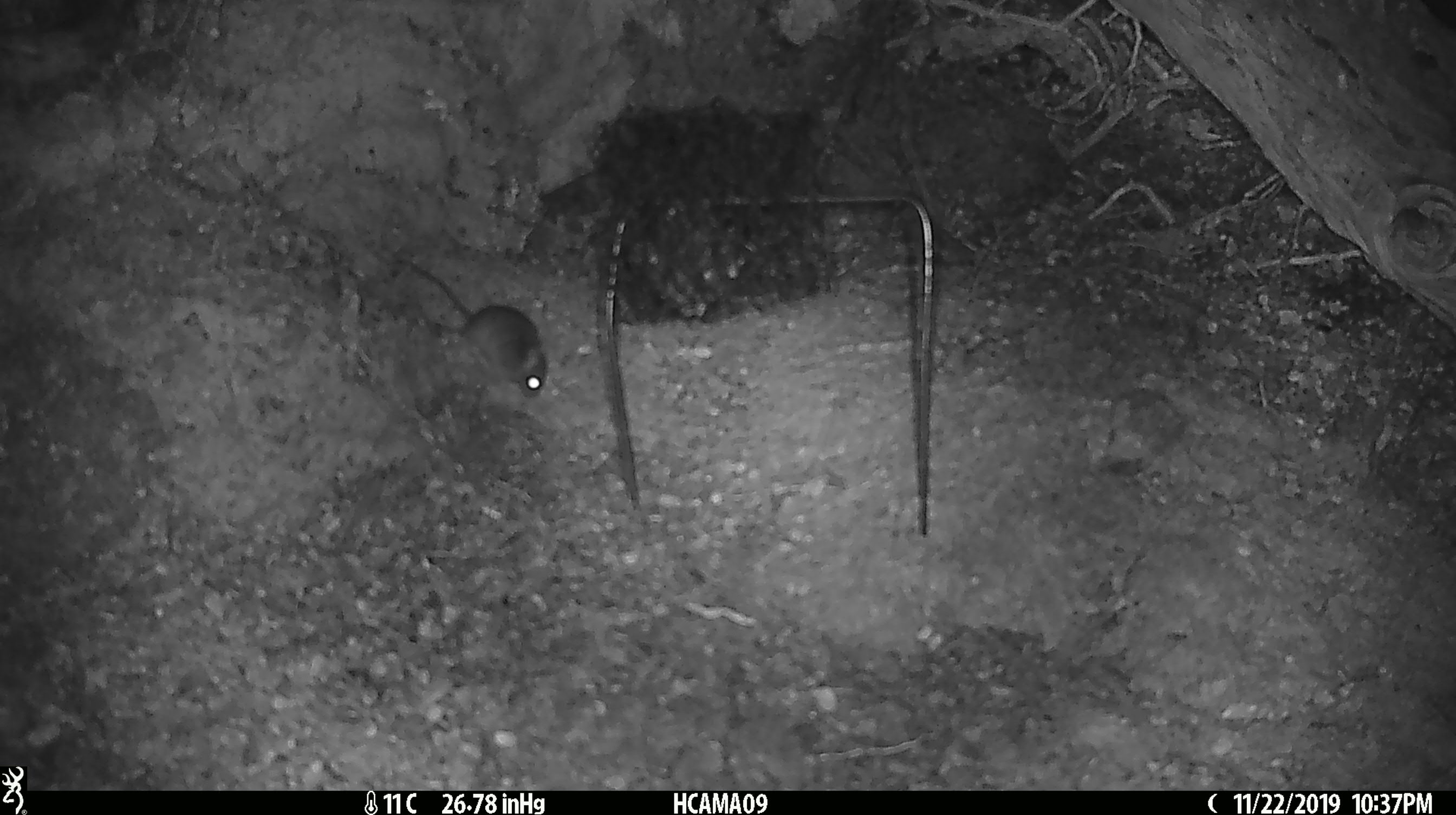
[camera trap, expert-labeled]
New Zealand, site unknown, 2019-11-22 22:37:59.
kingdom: Animalia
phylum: Chordata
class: Mammalia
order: Rodentia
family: Muridae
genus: Mus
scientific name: Mus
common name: mouse